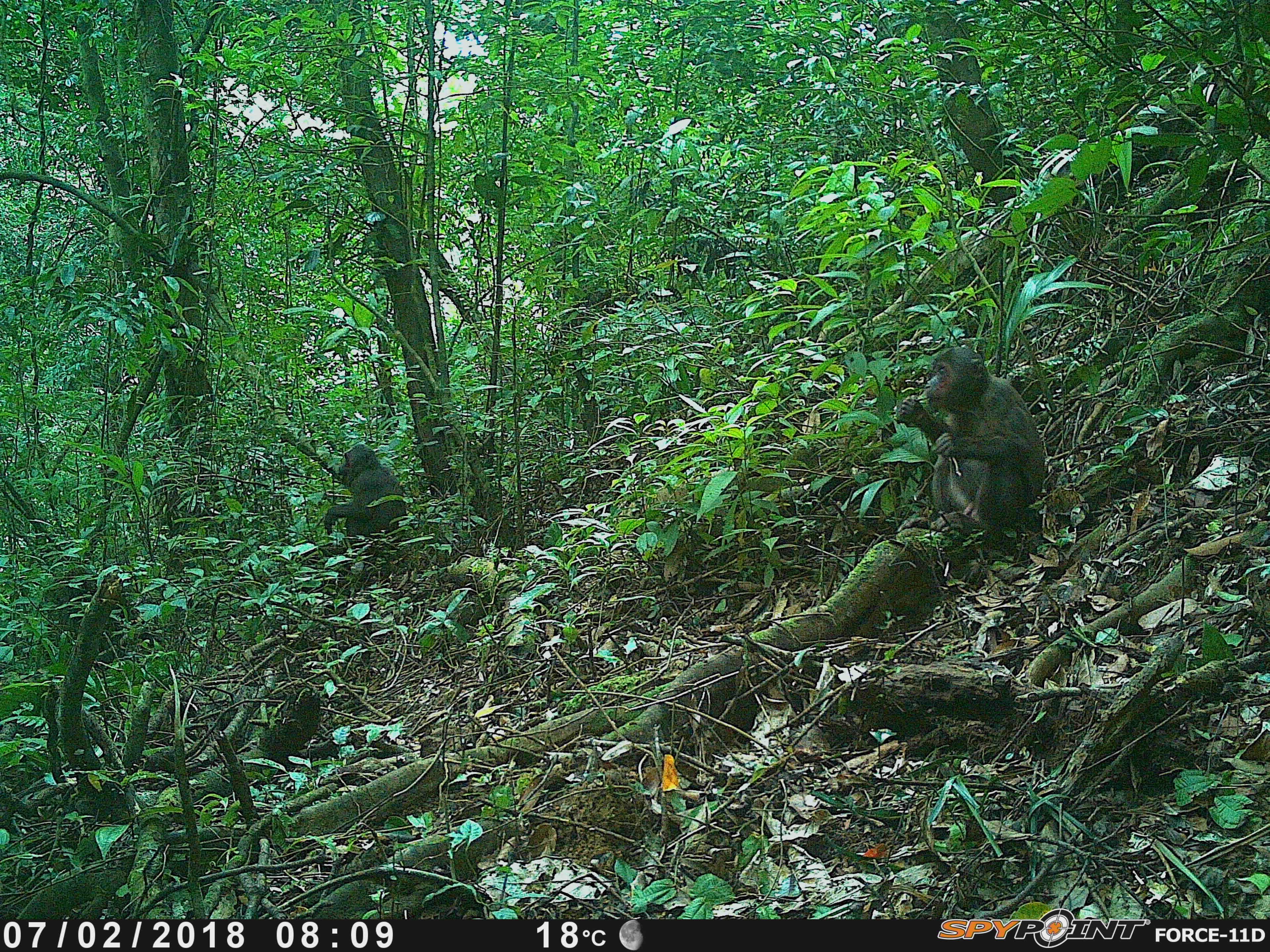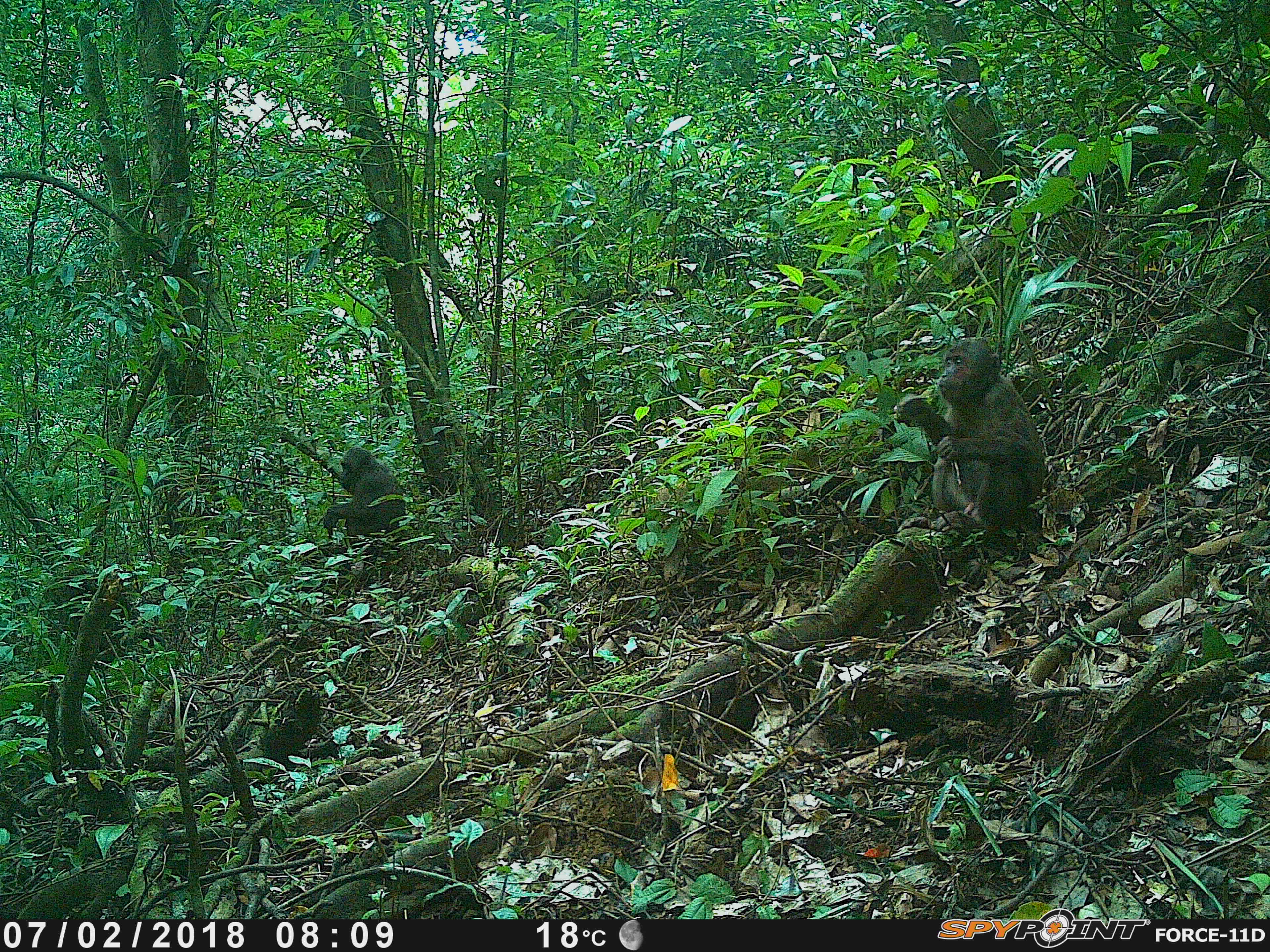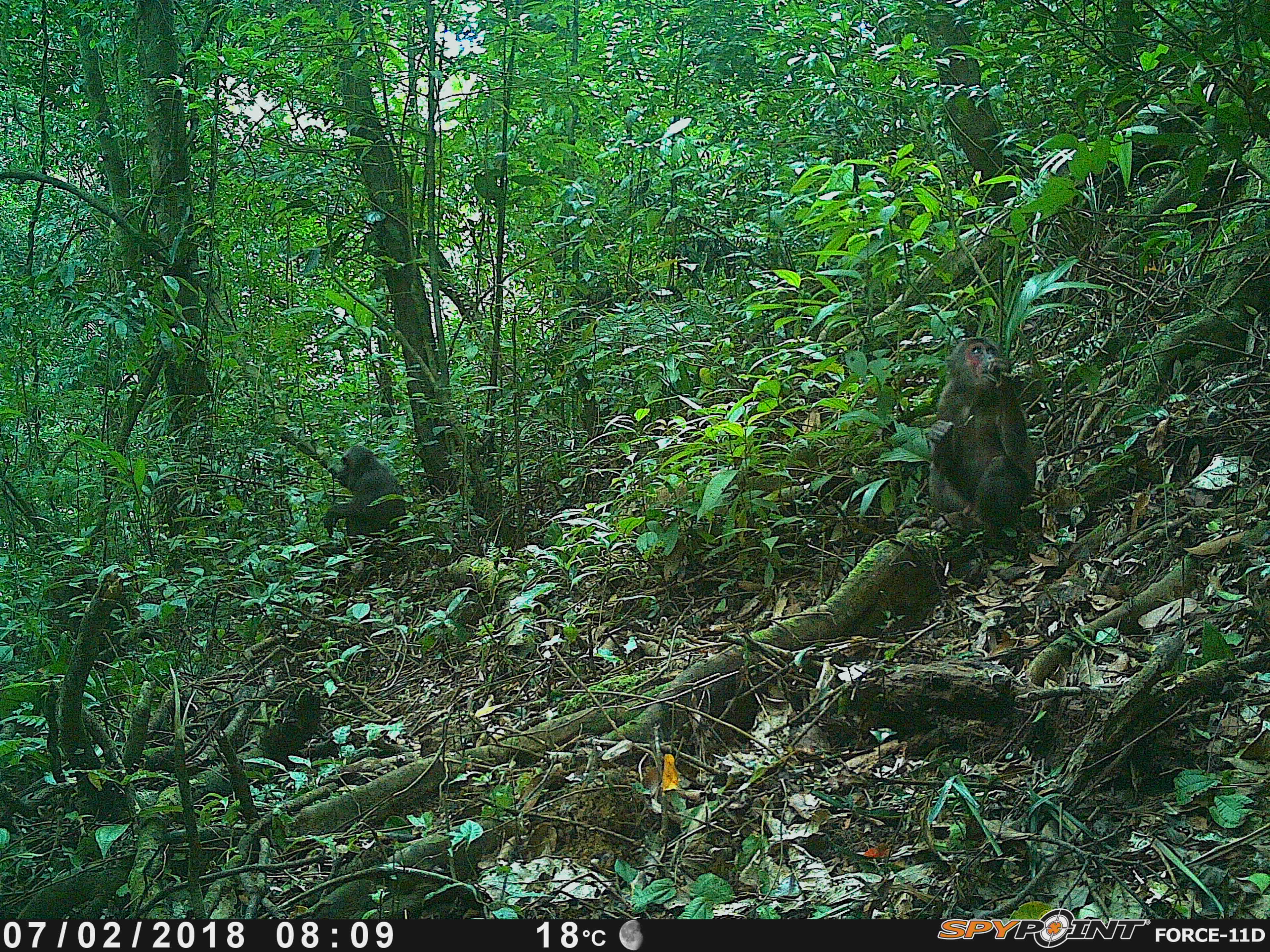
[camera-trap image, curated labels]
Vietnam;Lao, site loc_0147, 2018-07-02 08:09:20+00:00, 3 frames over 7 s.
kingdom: Animalia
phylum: Chordata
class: Mammalia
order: Primates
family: Cercopithecidae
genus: Macaca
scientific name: Macaca arctoides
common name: stump-tailed macaque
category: stump tailed macaque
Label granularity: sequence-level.